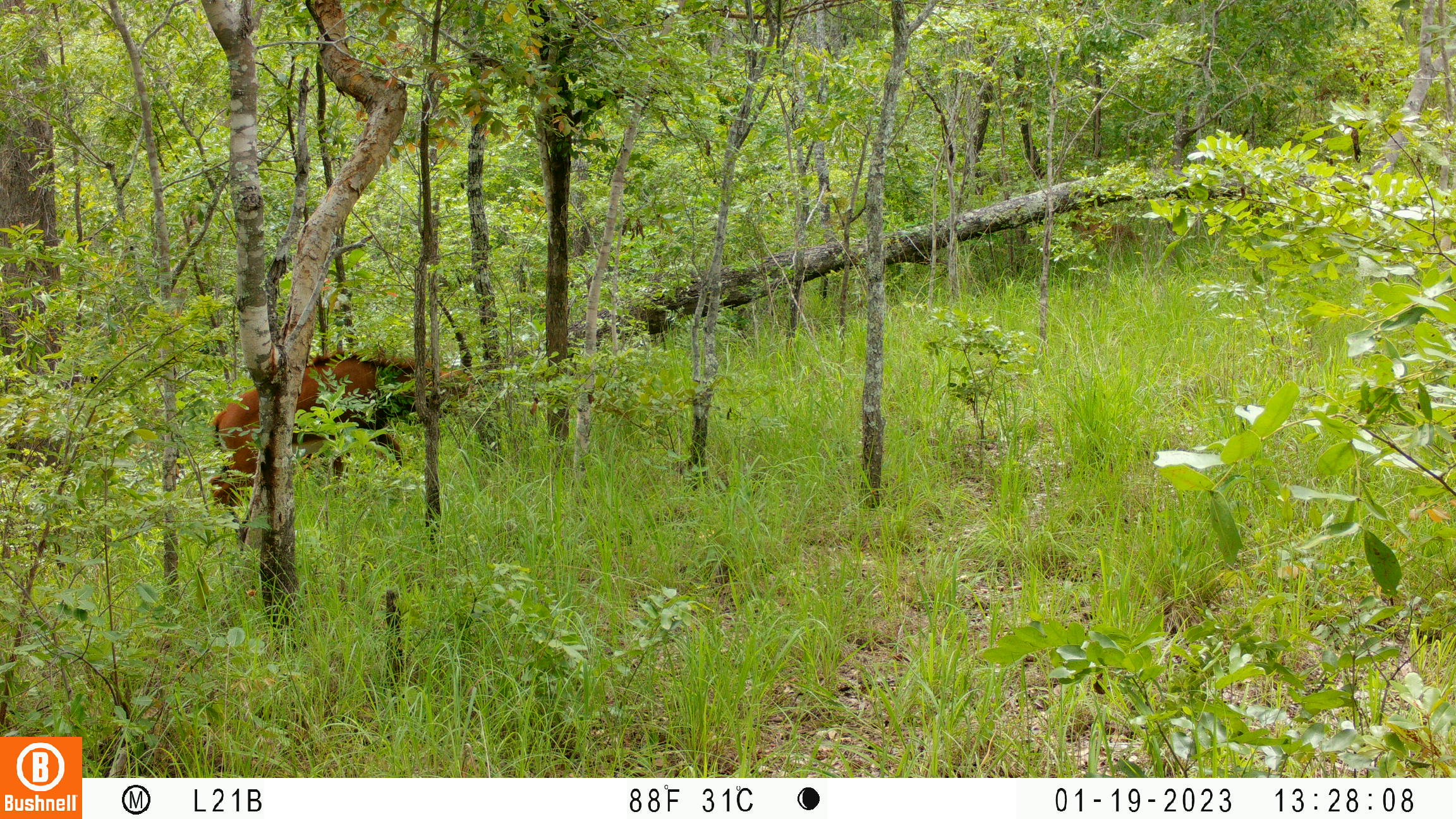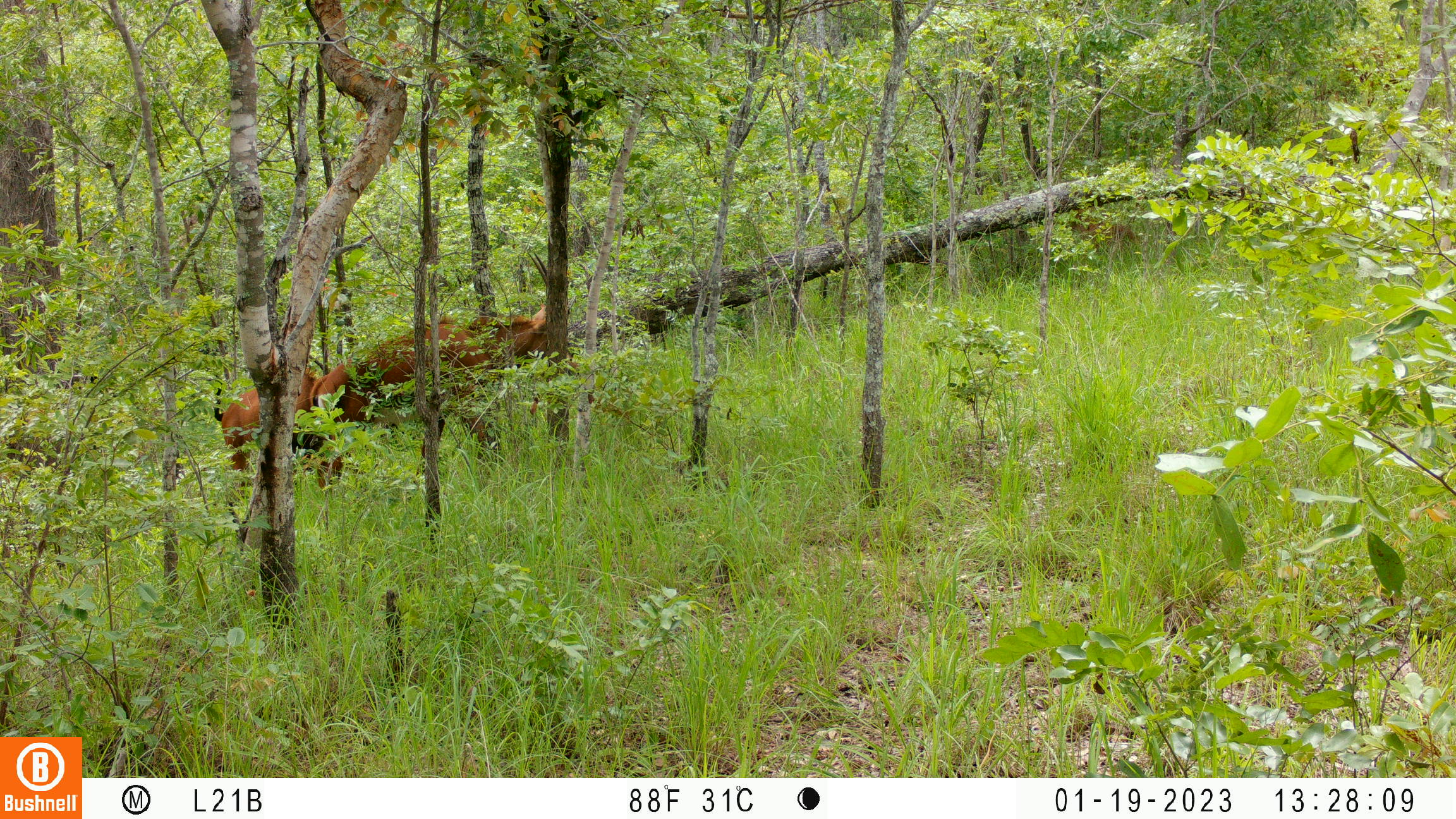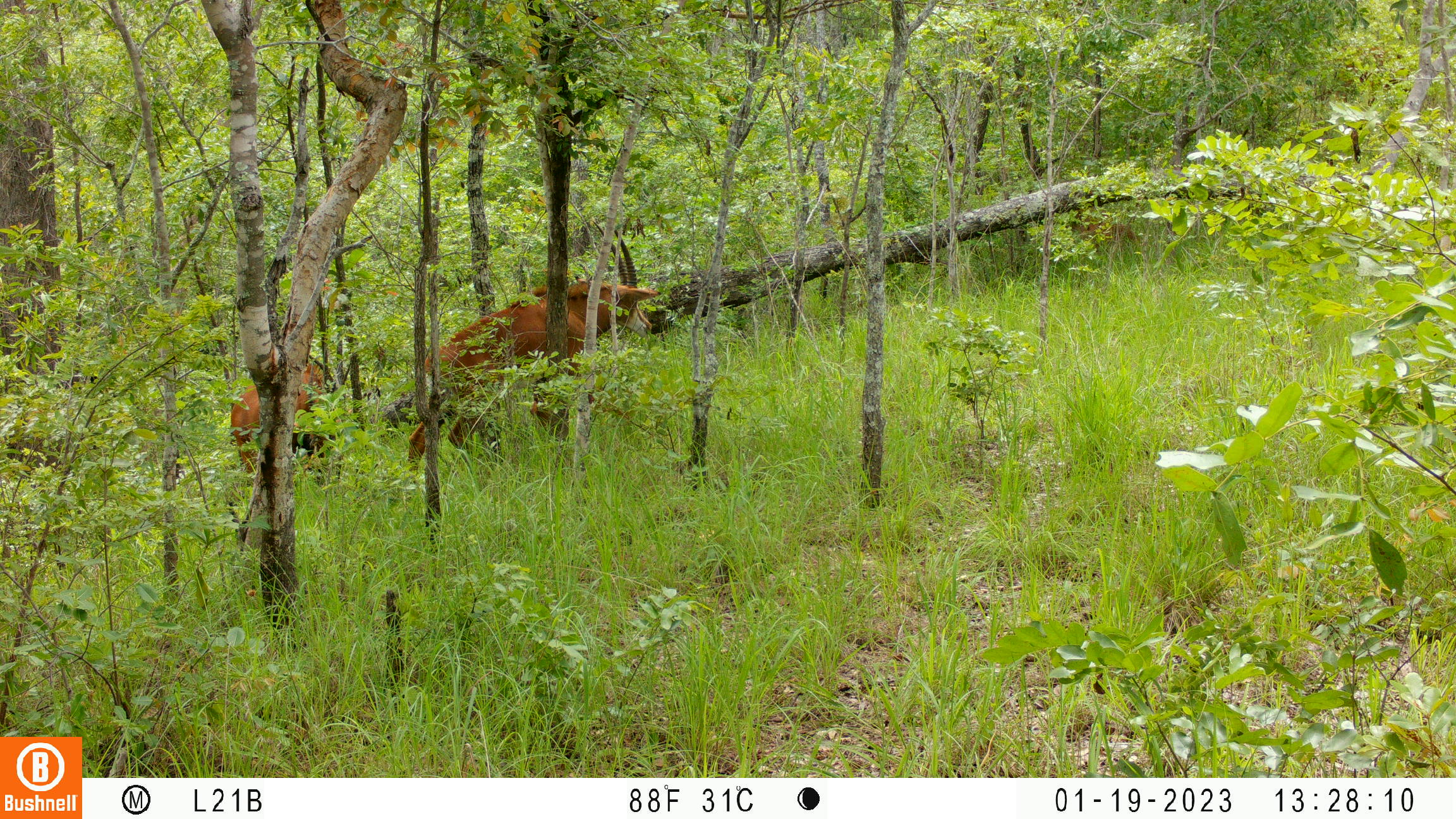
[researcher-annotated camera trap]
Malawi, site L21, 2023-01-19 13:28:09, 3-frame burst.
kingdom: Animalia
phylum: Chordata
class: Mammalia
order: Artiodactyla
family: Bovidae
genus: Hippotragus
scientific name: Hippotragus niger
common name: sable antelope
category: sable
Sable (sable antelope) (Hippotragus niger), count 2.